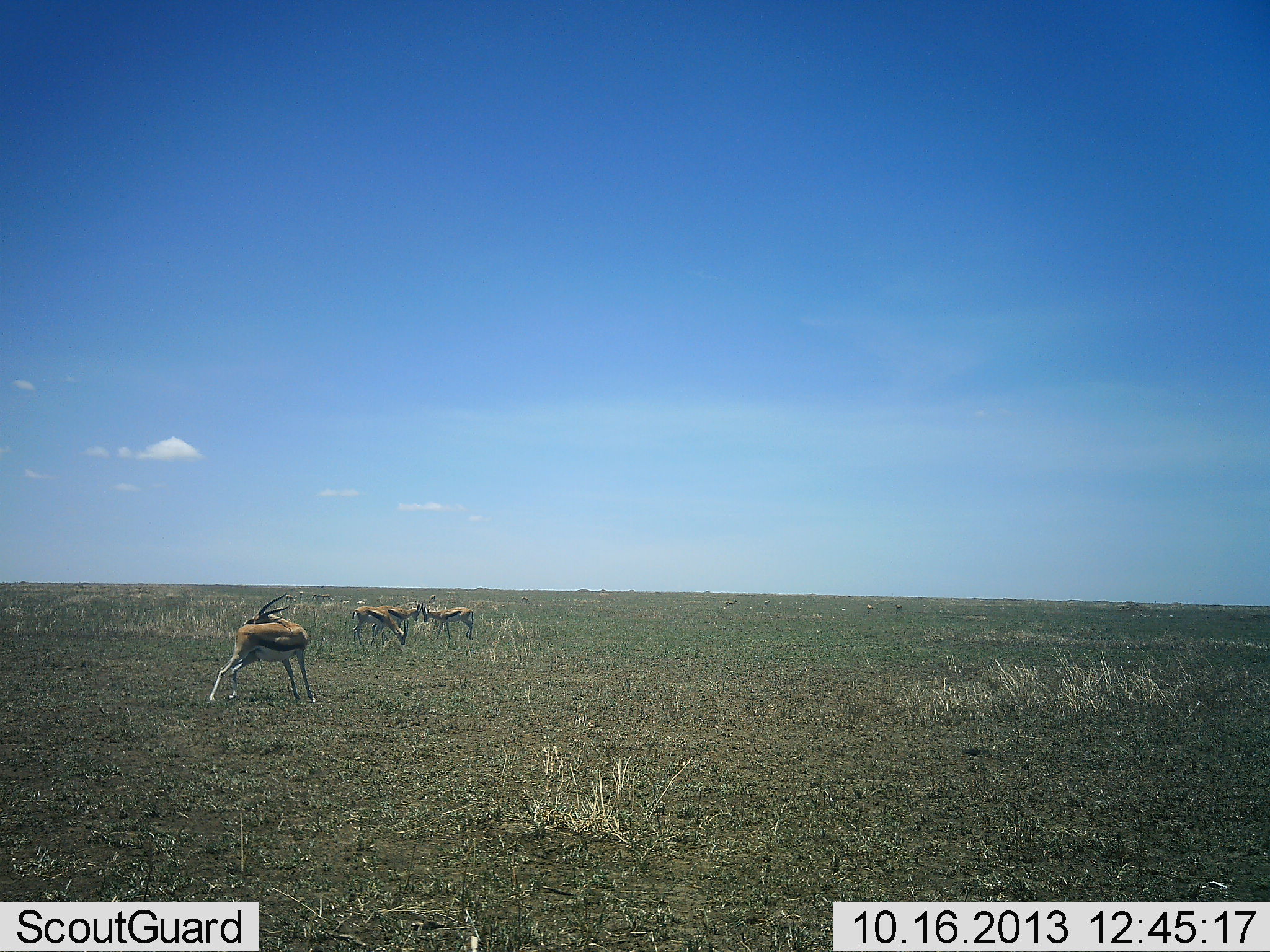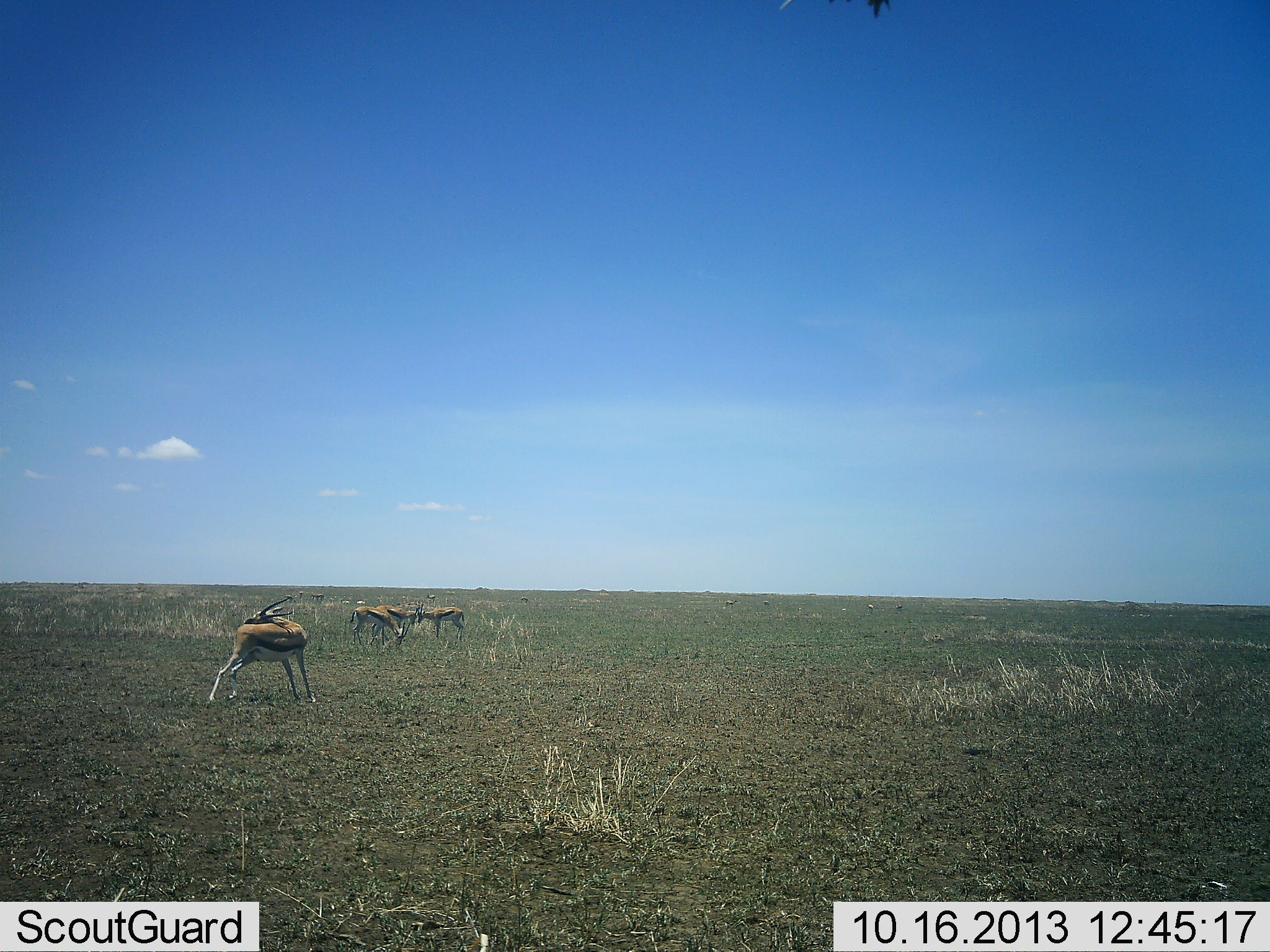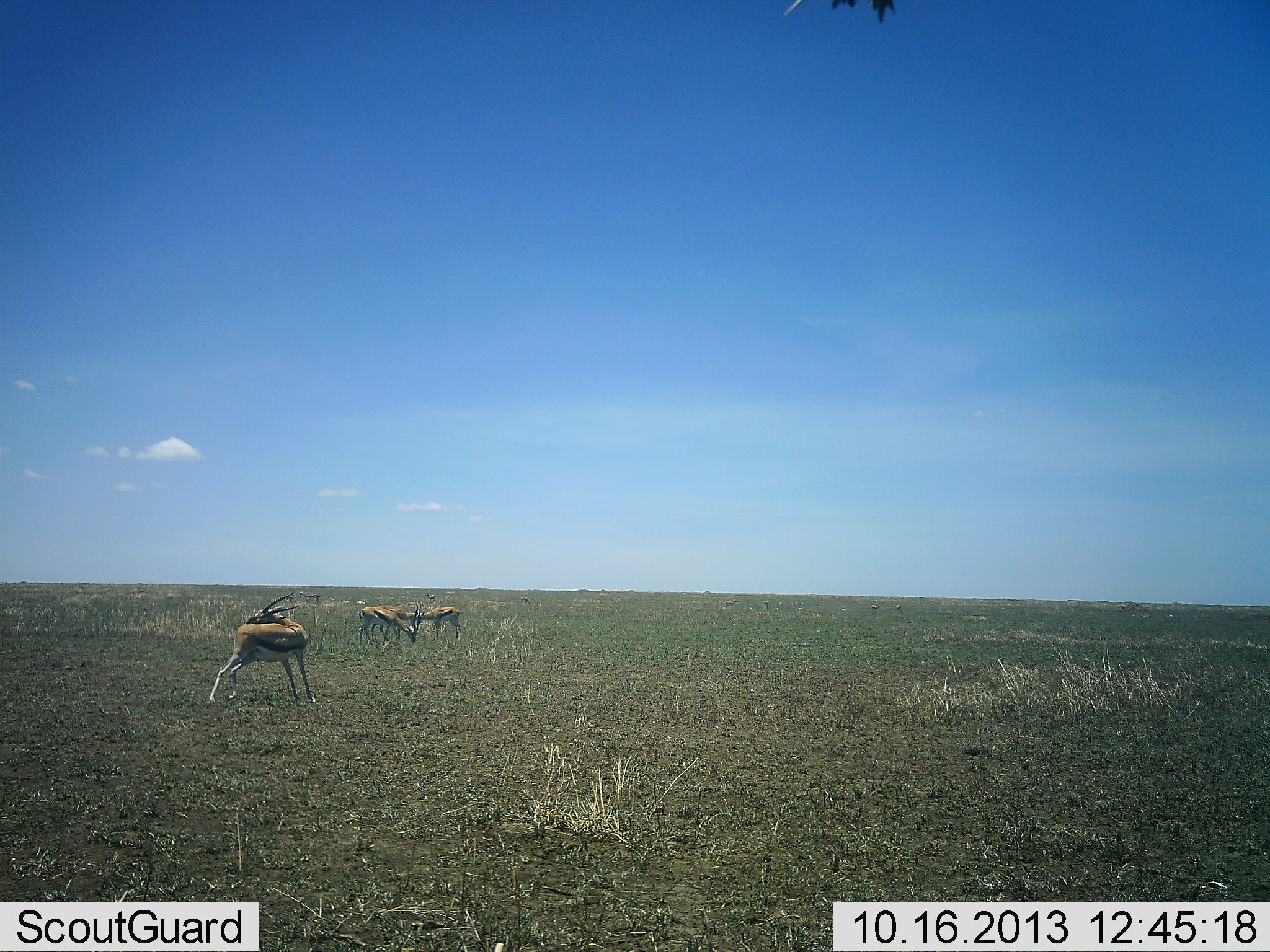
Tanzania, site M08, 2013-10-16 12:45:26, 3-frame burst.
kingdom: Animalia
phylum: Chordata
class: Mammalia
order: Artiodactyla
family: Bovidae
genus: Eudorcas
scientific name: Eudorcas thomsonii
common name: thomson's gazelle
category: gazellethomsons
Gazellethomsons (thomson's gazelle) (Eudorcas thomsonii), count 4. Behavior (volunteer vote fractions): standing 81%, resting 5%, moving 0%, interacting 10%. Young present (vote fraction): 0%. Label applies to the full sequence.